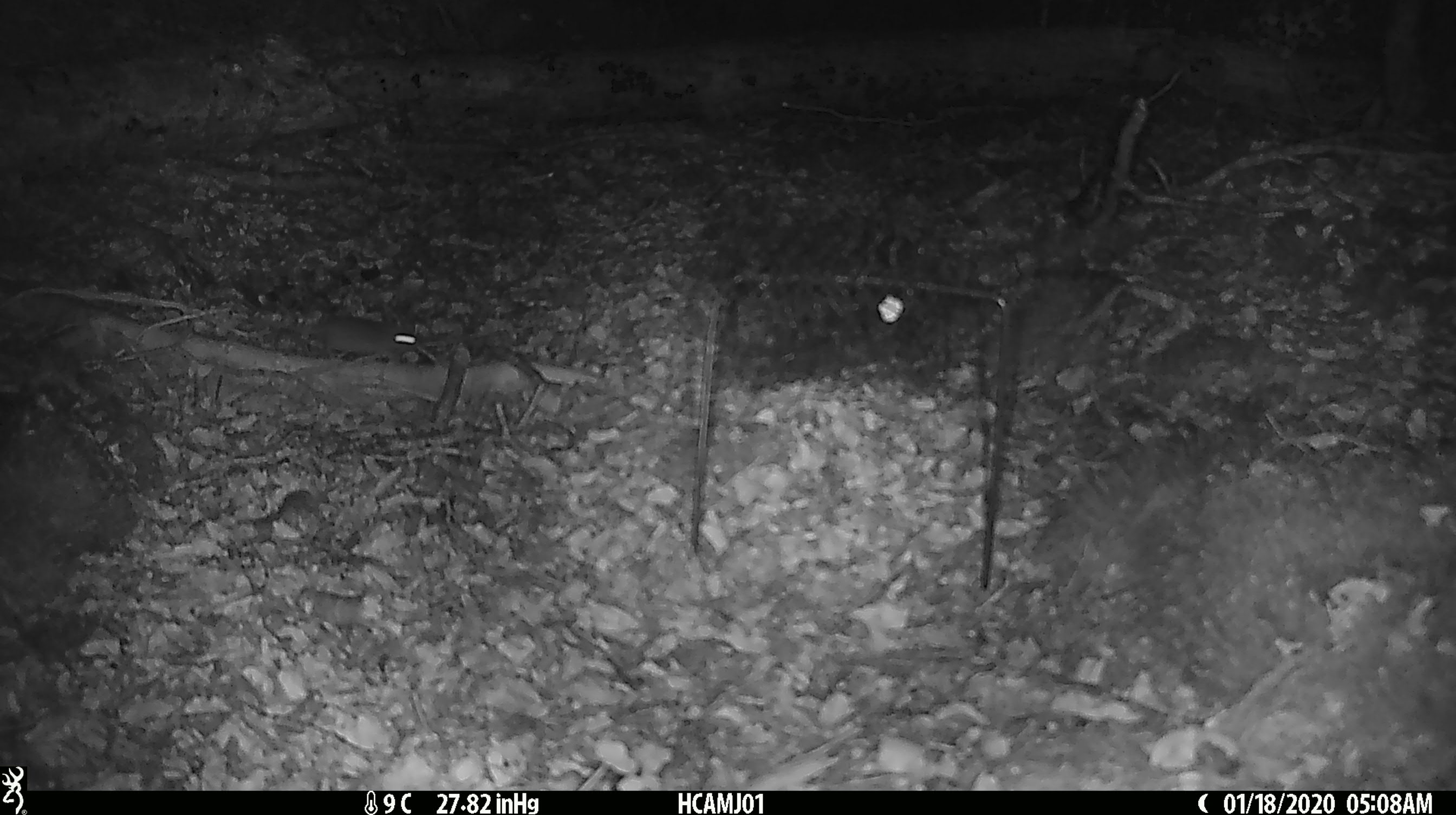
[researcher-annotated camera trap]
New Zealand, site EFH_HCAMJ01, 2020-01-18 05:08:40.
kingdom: Animalia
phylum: Chordata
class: Mammalia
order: Rodentia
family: Muridae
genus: Mus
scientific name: Mus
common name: mouse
Mouse (Mus).